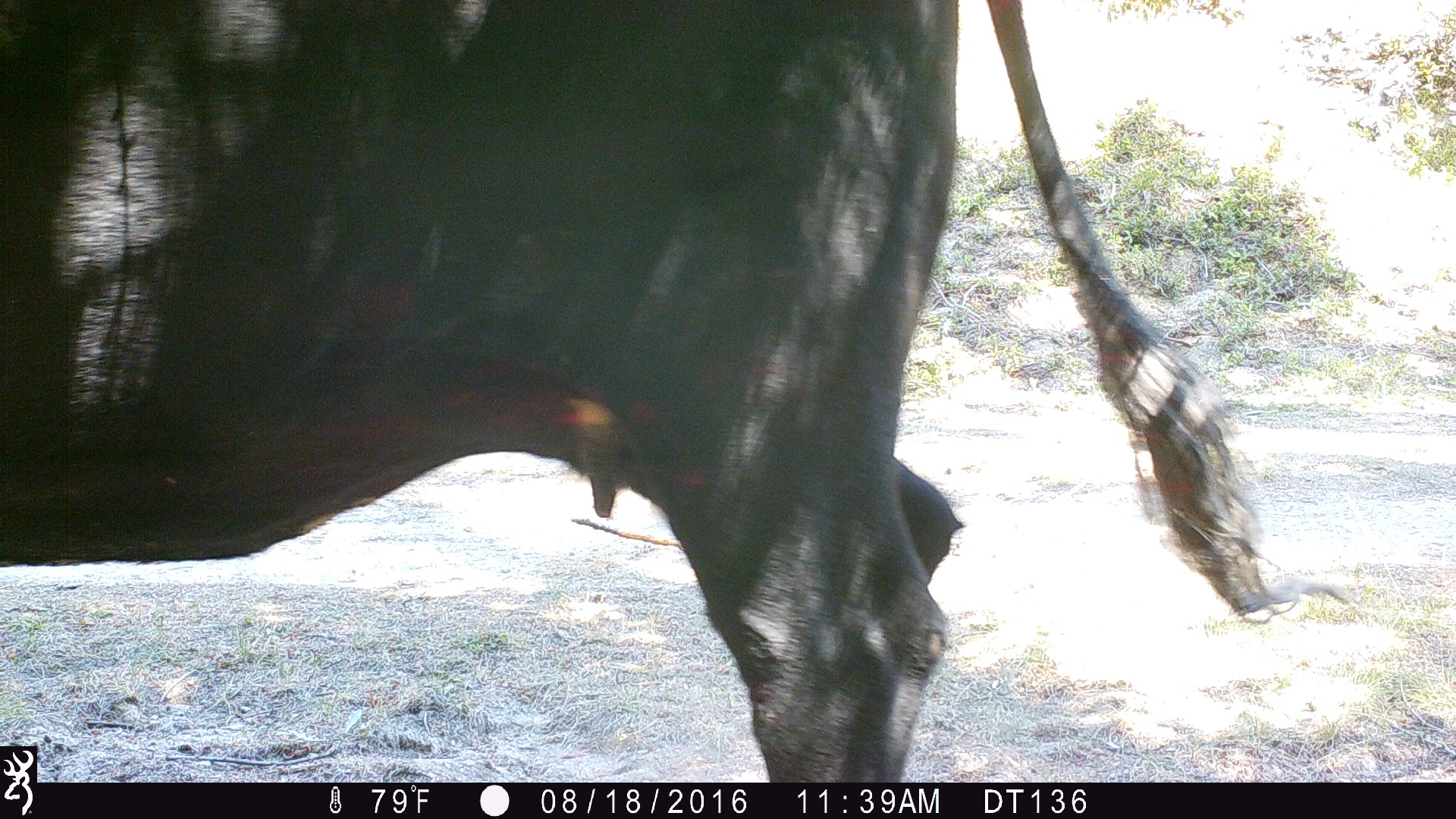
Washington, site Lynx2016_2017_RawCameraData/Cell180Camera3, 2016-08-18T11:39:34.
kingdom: Animalia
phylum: Chordata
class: Mammalia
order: Artiodactyla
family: Bovidae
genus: Bos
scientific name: Bos taurus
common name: domestic cattle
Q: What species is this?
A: Domestic cattle (Bos taurus).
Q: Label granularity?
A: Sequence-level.